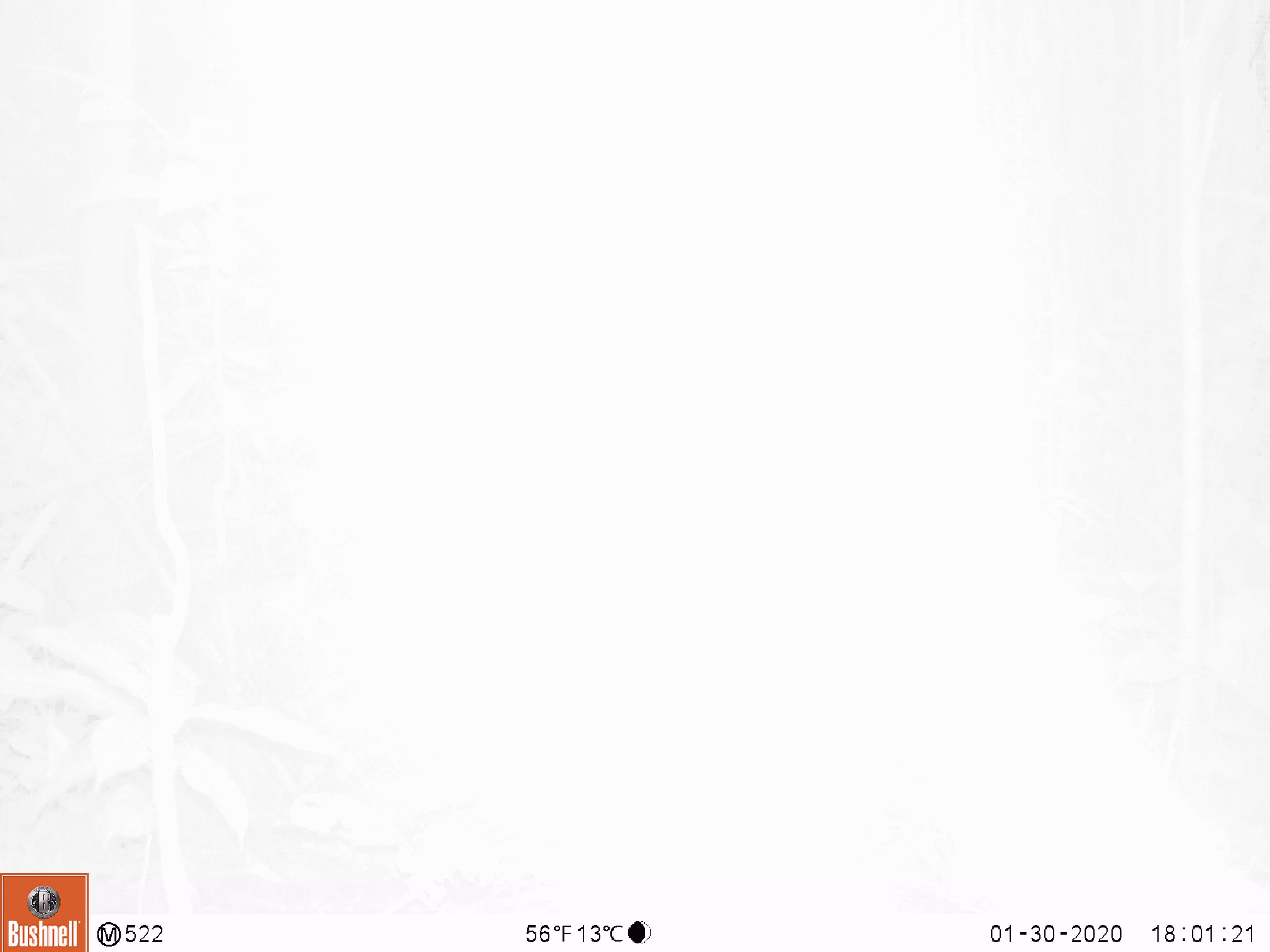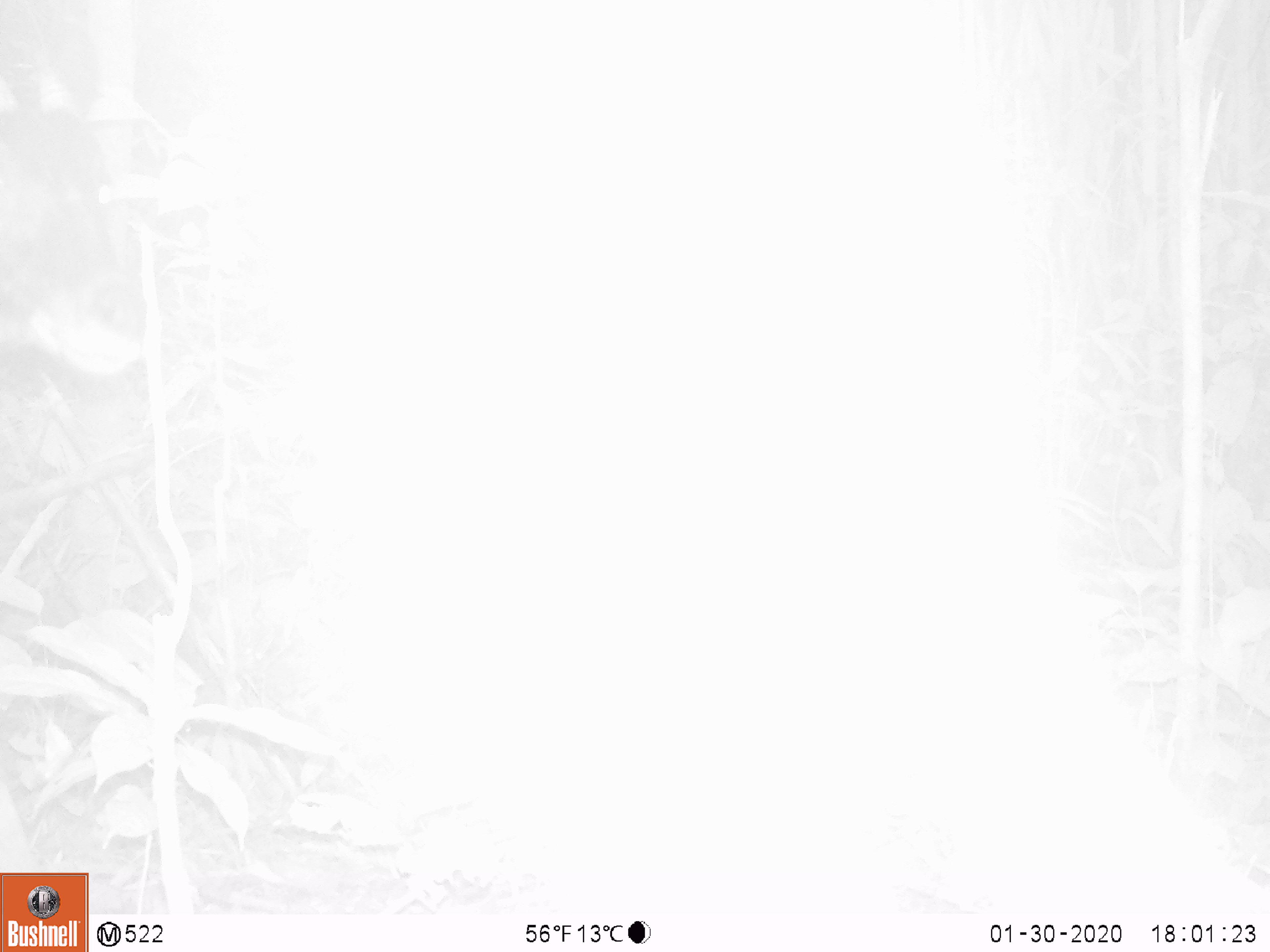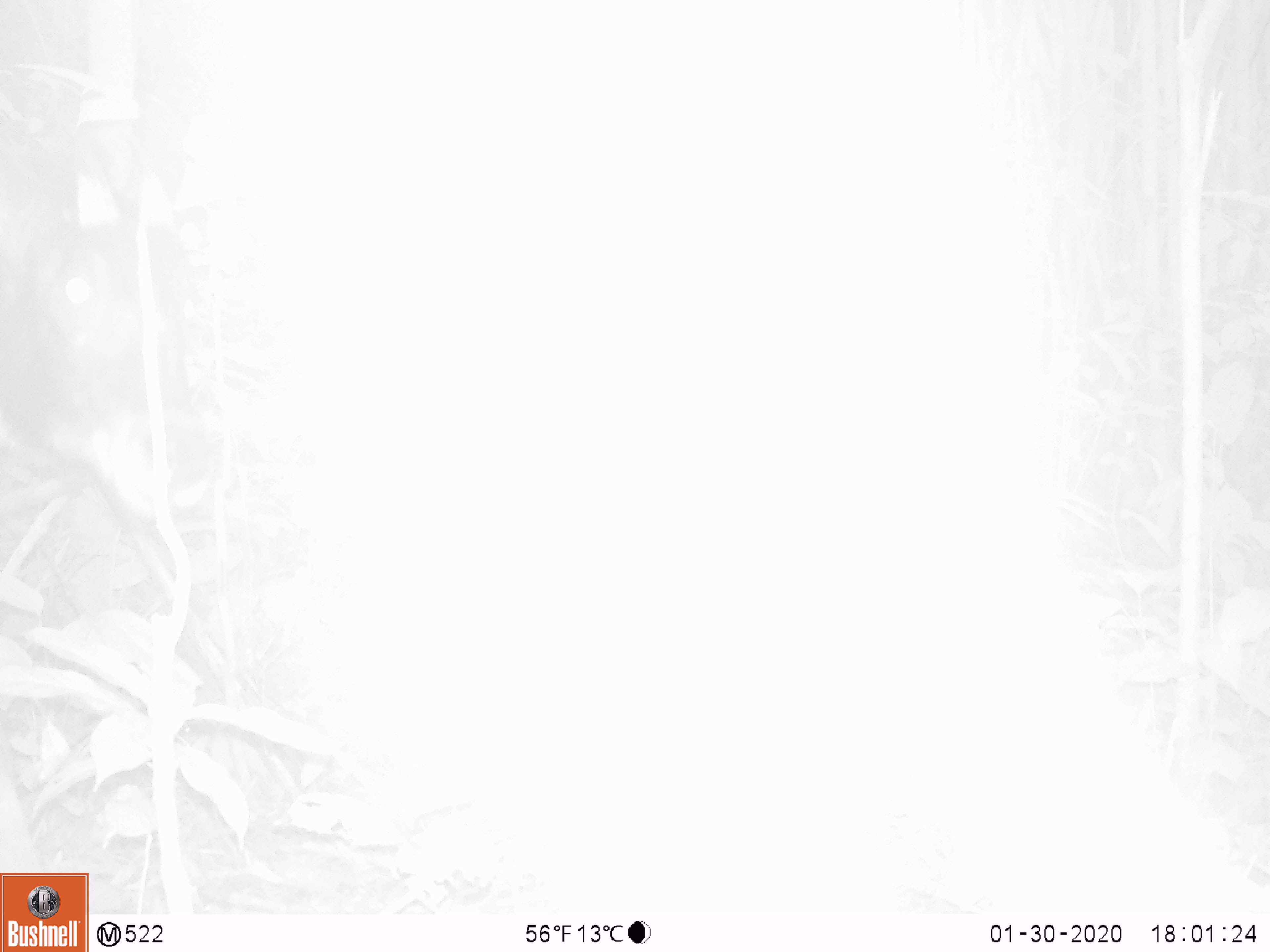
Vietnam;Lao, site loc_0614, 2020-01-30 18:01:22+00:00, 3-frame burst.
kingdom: Animalia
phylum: Chordata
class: Mammalia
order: Artiodactyla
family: Bovidae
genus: Capricornis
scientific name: Capricornis sumatraensis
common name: chinese serow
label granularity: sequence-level